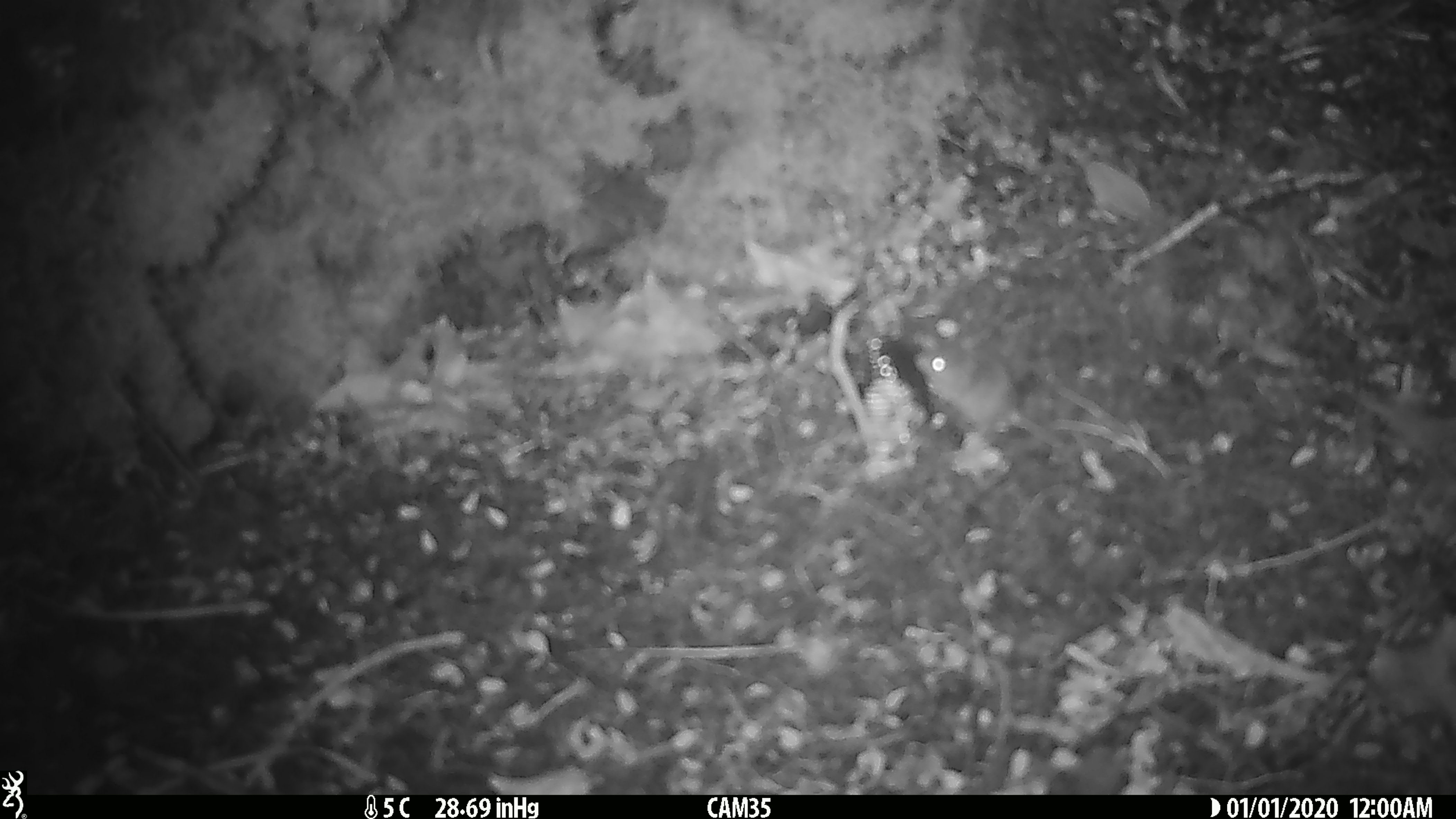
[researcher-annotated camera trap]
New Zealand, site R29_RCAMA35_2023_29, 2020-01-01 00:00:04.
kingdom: Animalia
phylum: Chordata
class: Mammalia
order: Rodentia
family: Muridae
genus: Mus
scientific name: Mus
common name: mouse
Mouse (Mus).